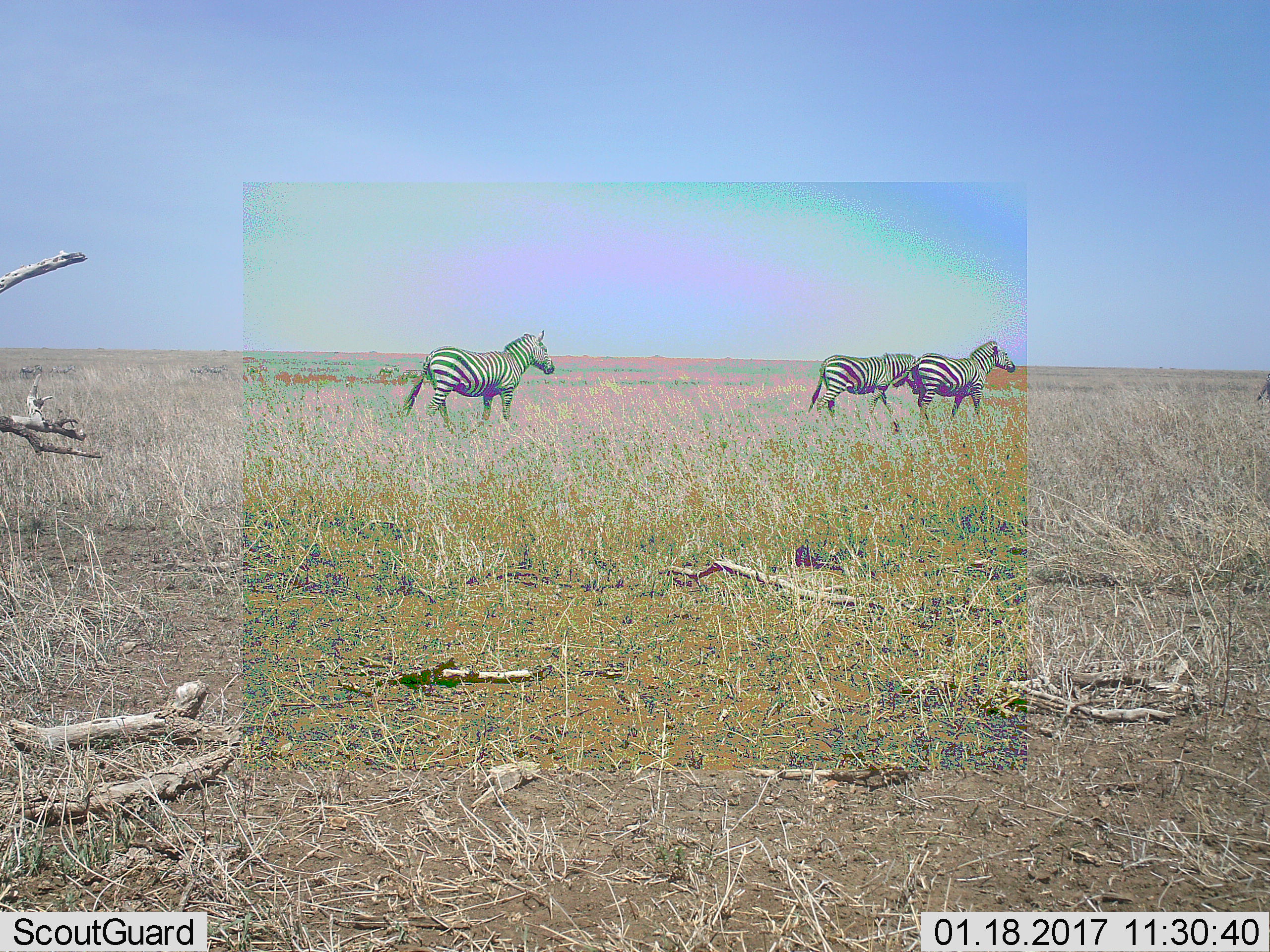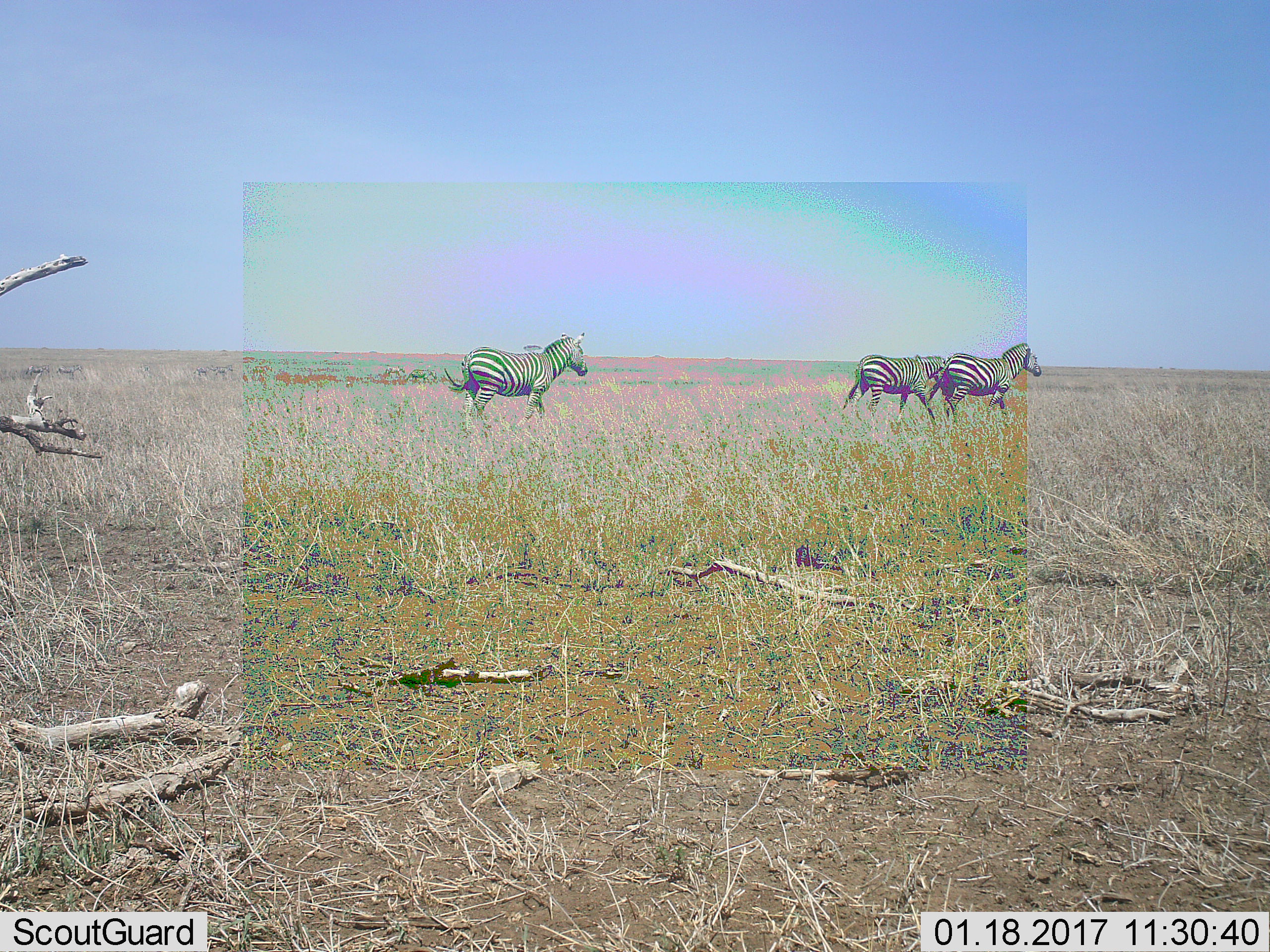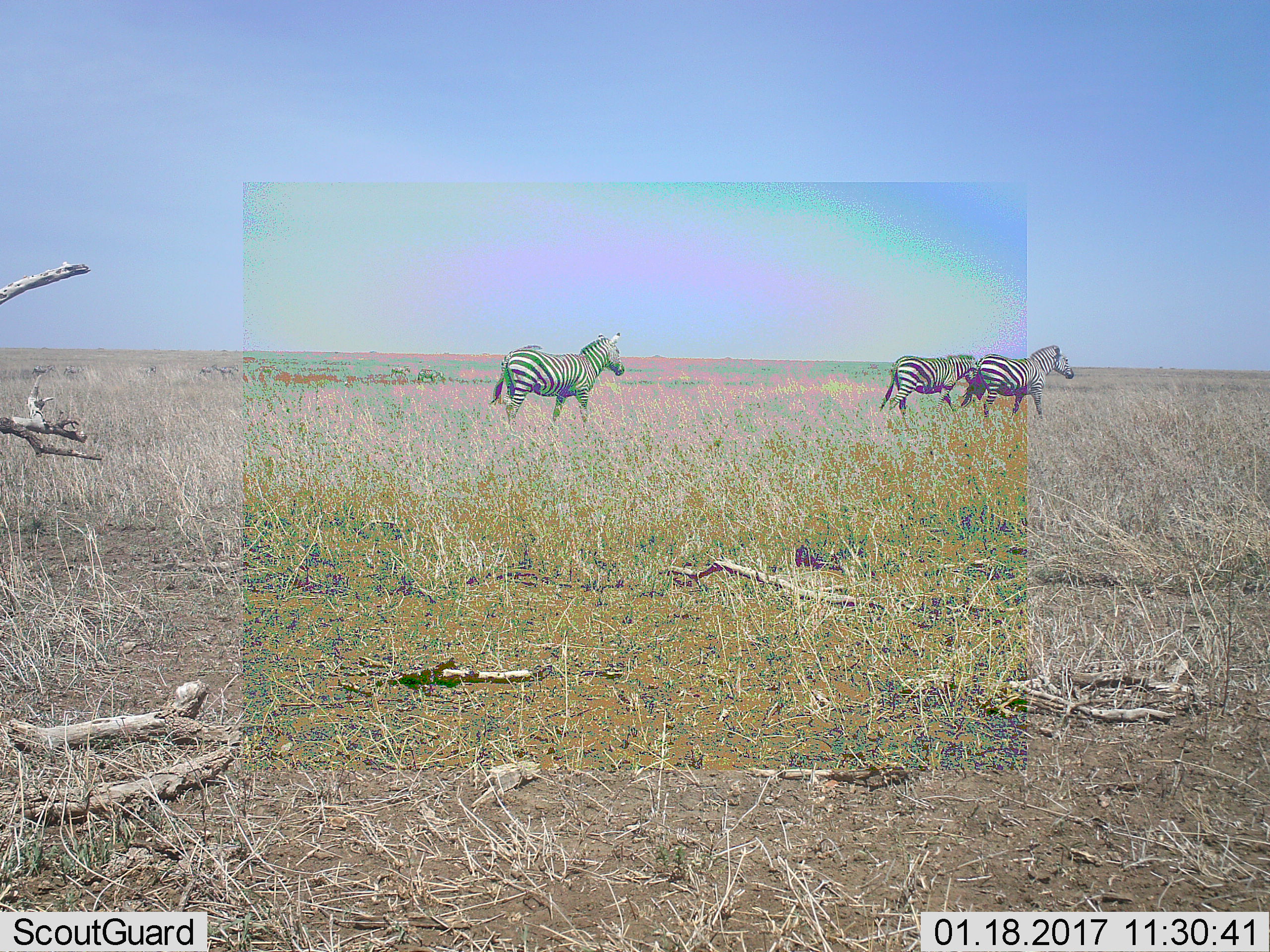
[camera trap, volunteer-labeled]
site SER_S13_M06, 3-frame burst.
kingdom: Animalia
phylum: Chordata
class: Mammalia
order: Perissodactyla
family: Equidae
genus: Equus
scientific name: Equus quagga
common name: plains zebra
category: zebraplains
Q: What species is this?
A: Zebraplains (plains zebra) (Equus quagga).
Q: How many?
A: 3.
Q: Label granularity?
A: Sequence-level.